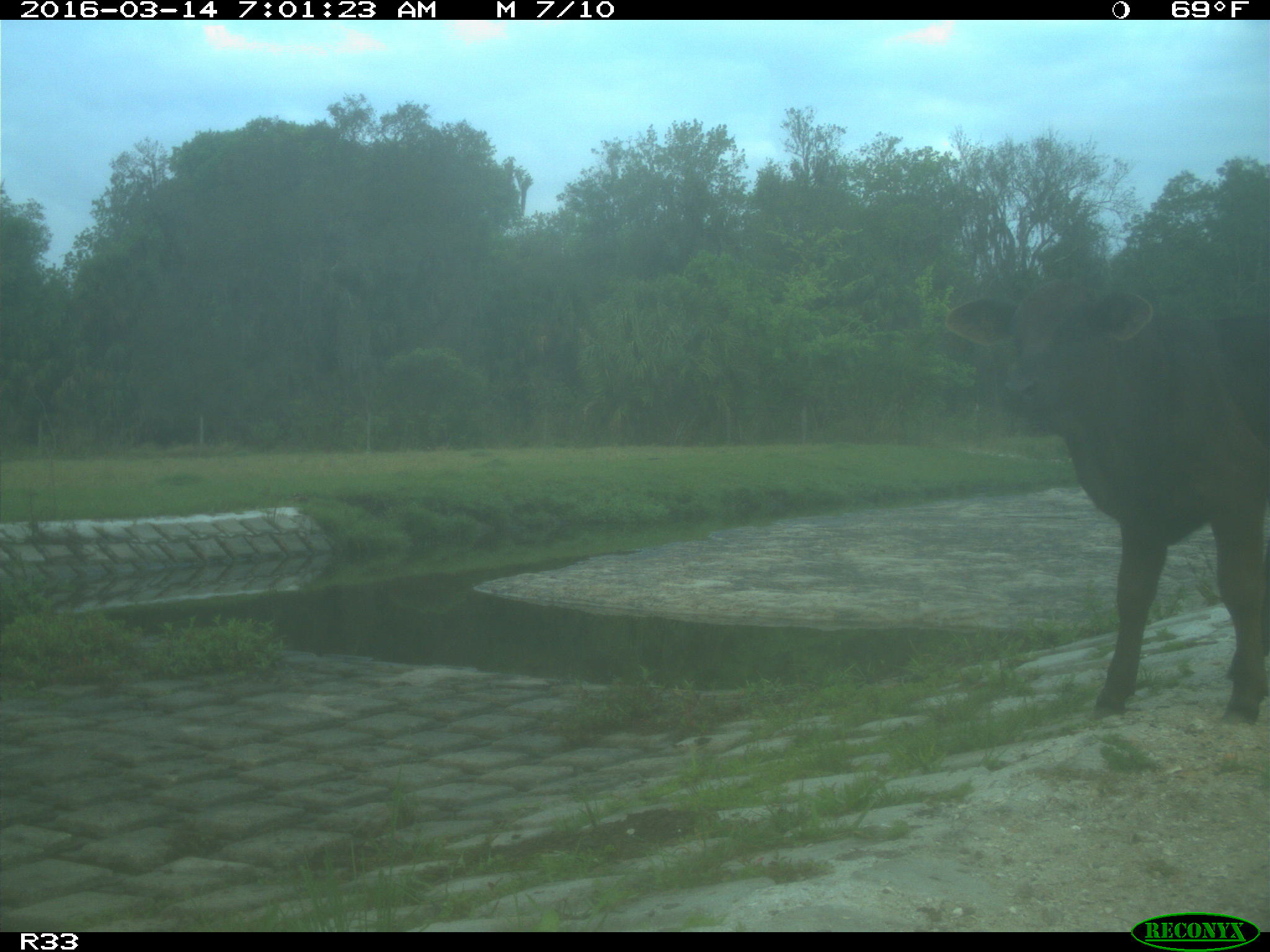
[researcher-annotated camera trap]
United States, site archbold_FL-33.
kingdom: Animalia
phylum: Chordata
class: Mammalia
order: Artiodactyla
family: Bovidae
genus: Bos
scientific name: Bos taurus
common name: domestic cow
Bos taurus (domestic cow).